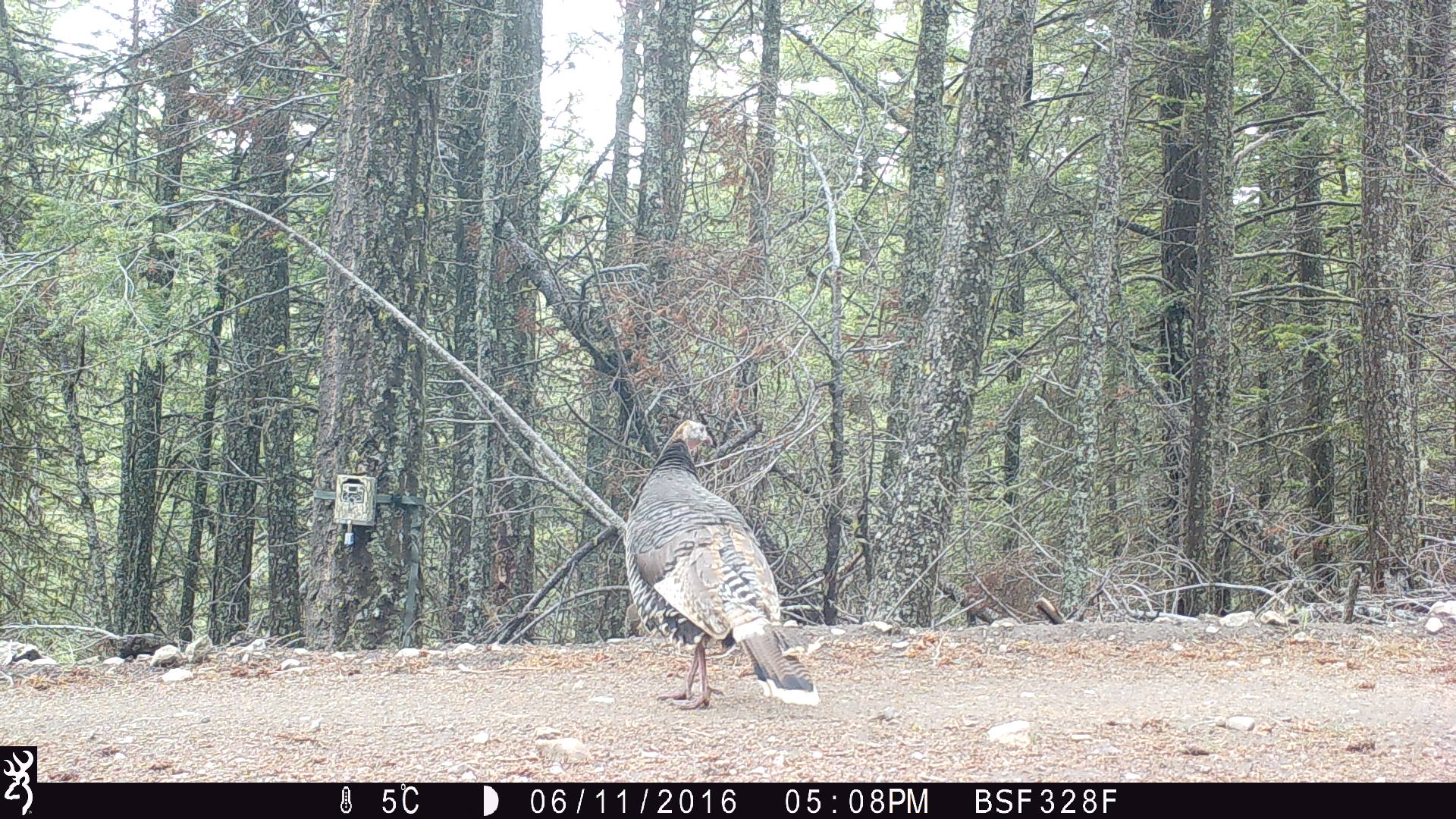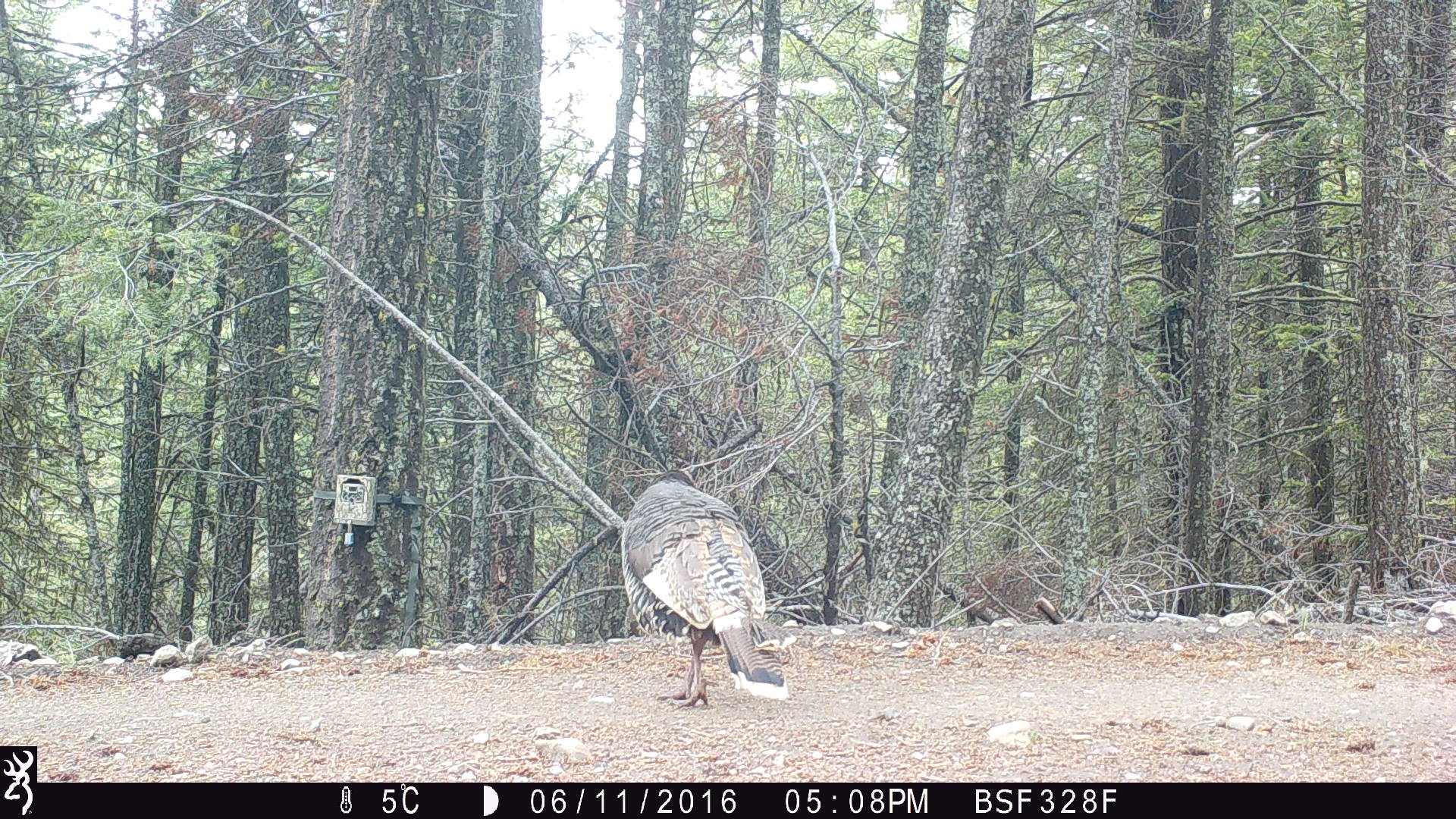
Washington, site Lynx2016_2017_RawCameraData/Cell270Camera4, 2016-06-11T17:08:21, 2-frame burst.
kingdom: Animalia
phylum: Chordata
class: Aves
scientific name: Aves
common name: birds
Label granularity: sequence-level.